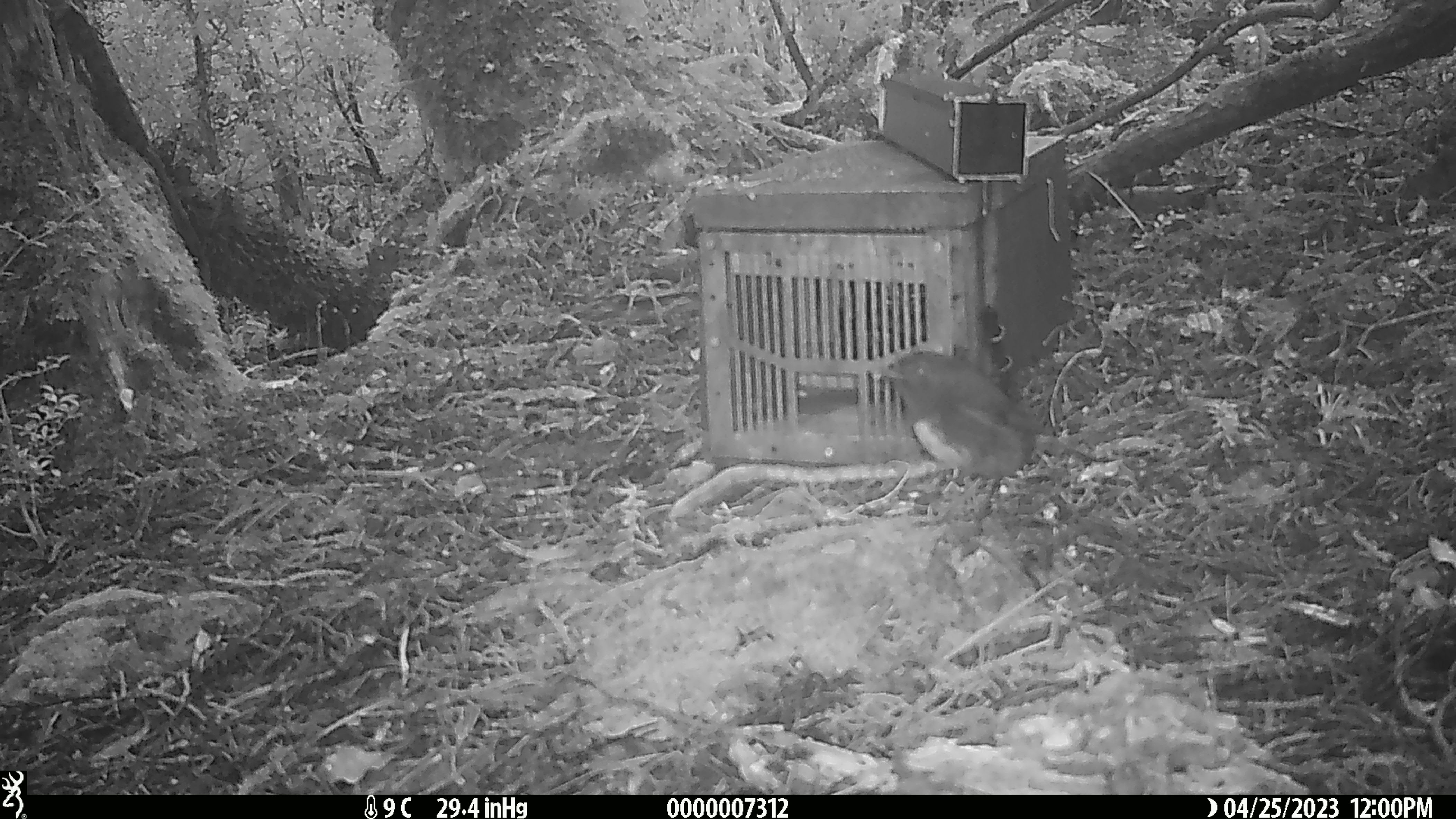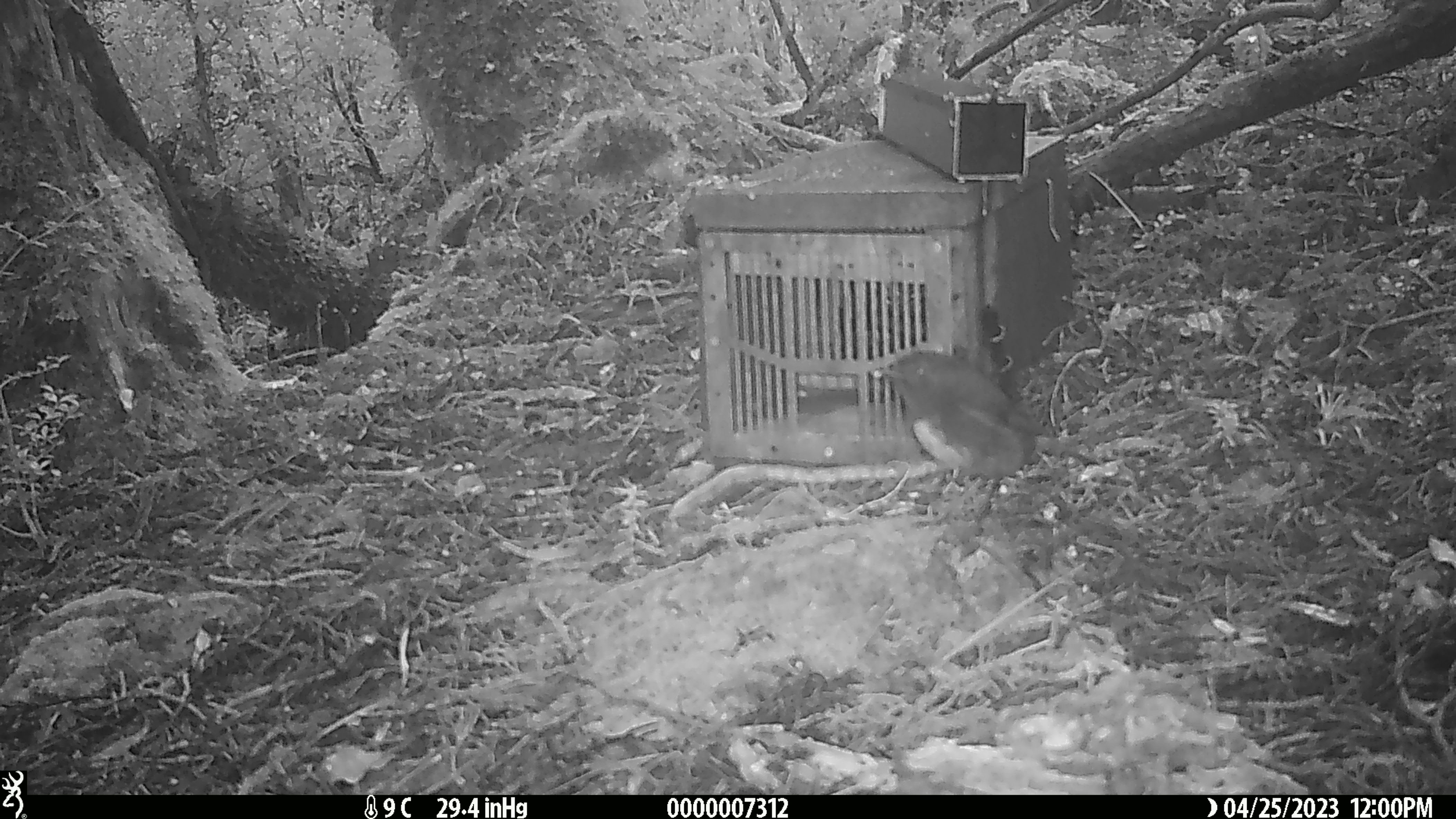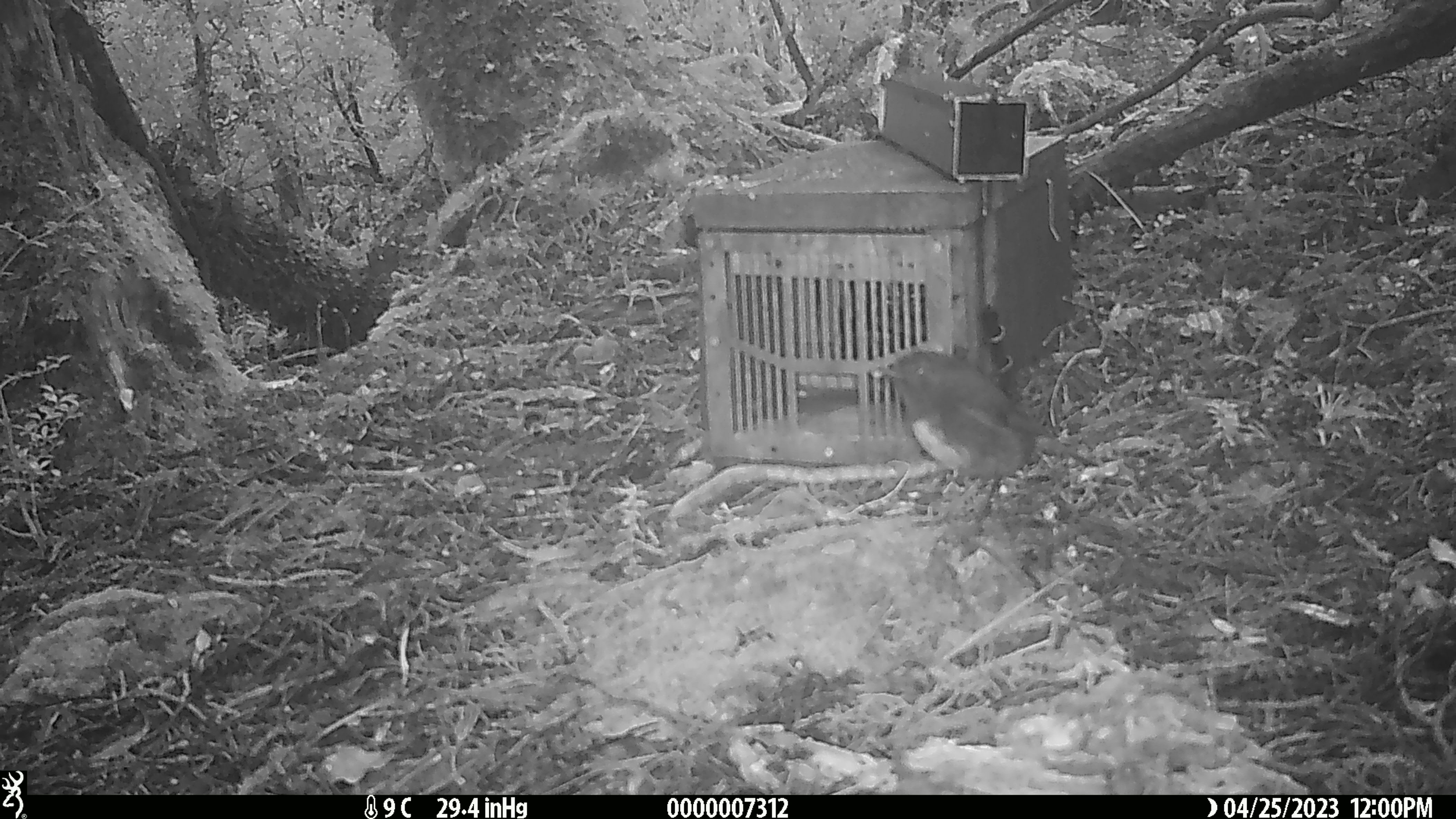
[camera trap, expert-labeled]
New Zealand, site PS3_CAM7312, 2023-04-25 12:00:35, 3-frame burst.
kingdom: Animalia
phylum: Chordata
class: Aves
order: Passeriformes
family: Petroicidae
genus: Petroica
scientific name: Petroica australis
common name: new zealand robin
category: robin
Robin (new zealand robin) (Petroica australis).